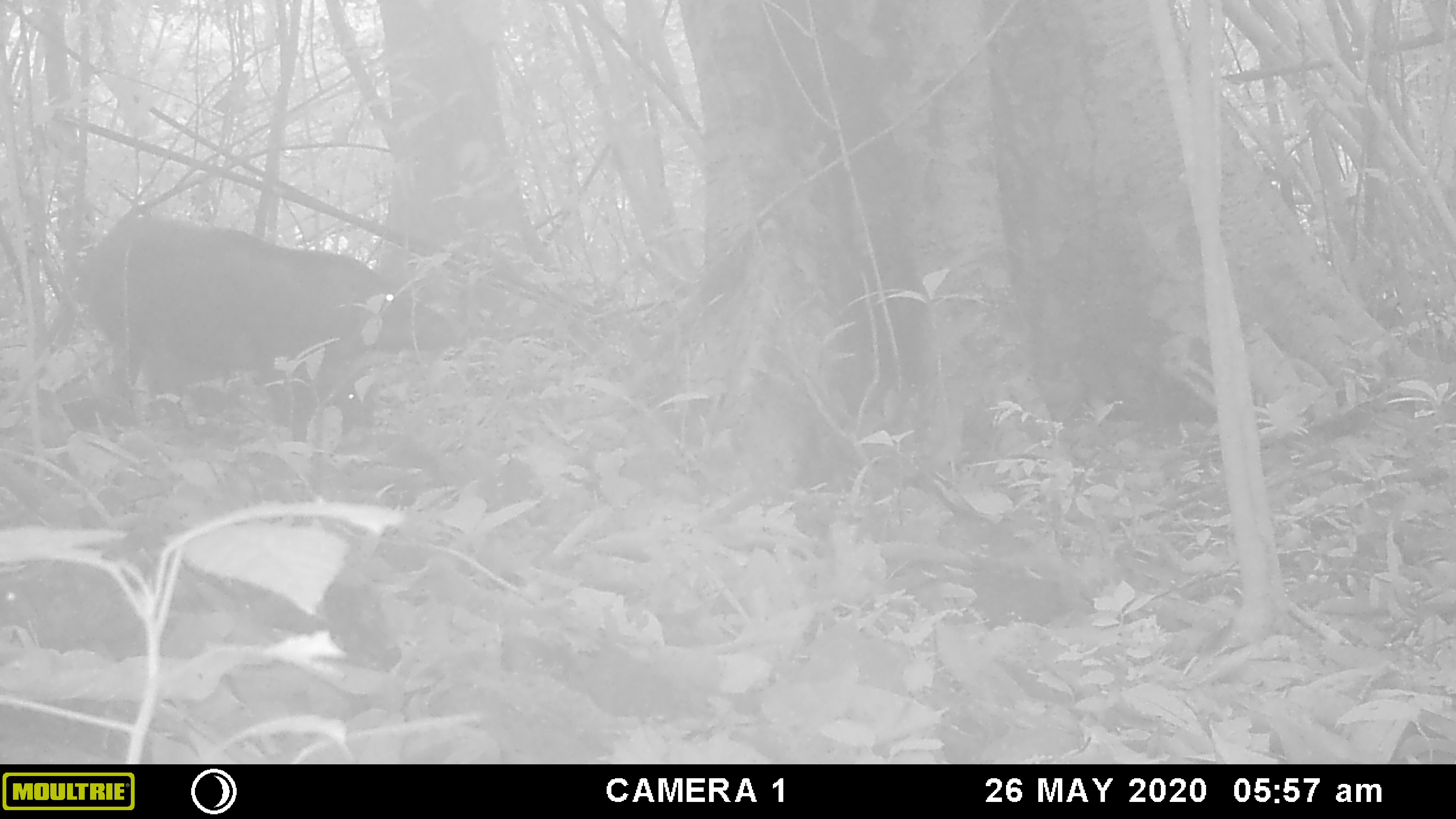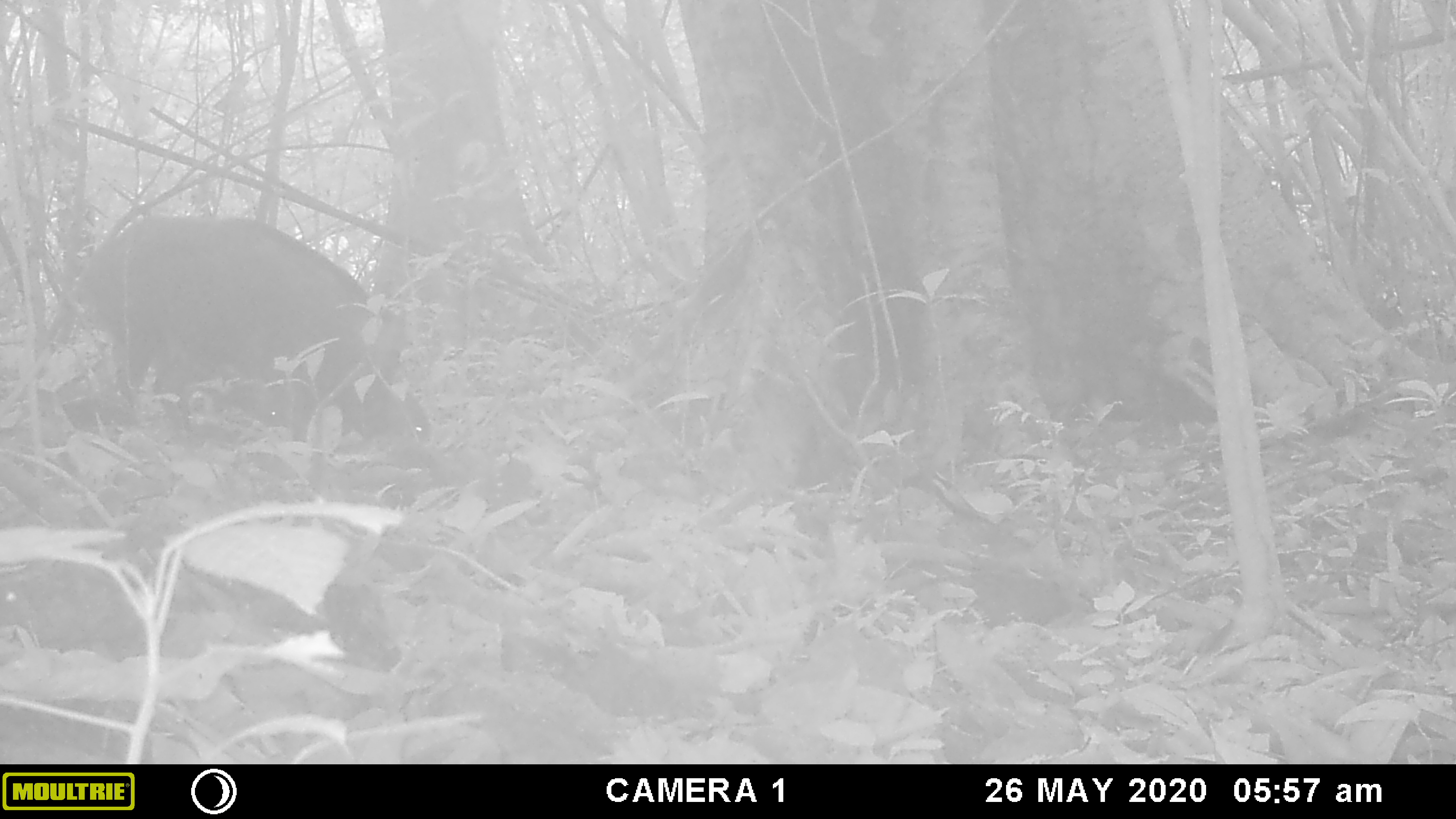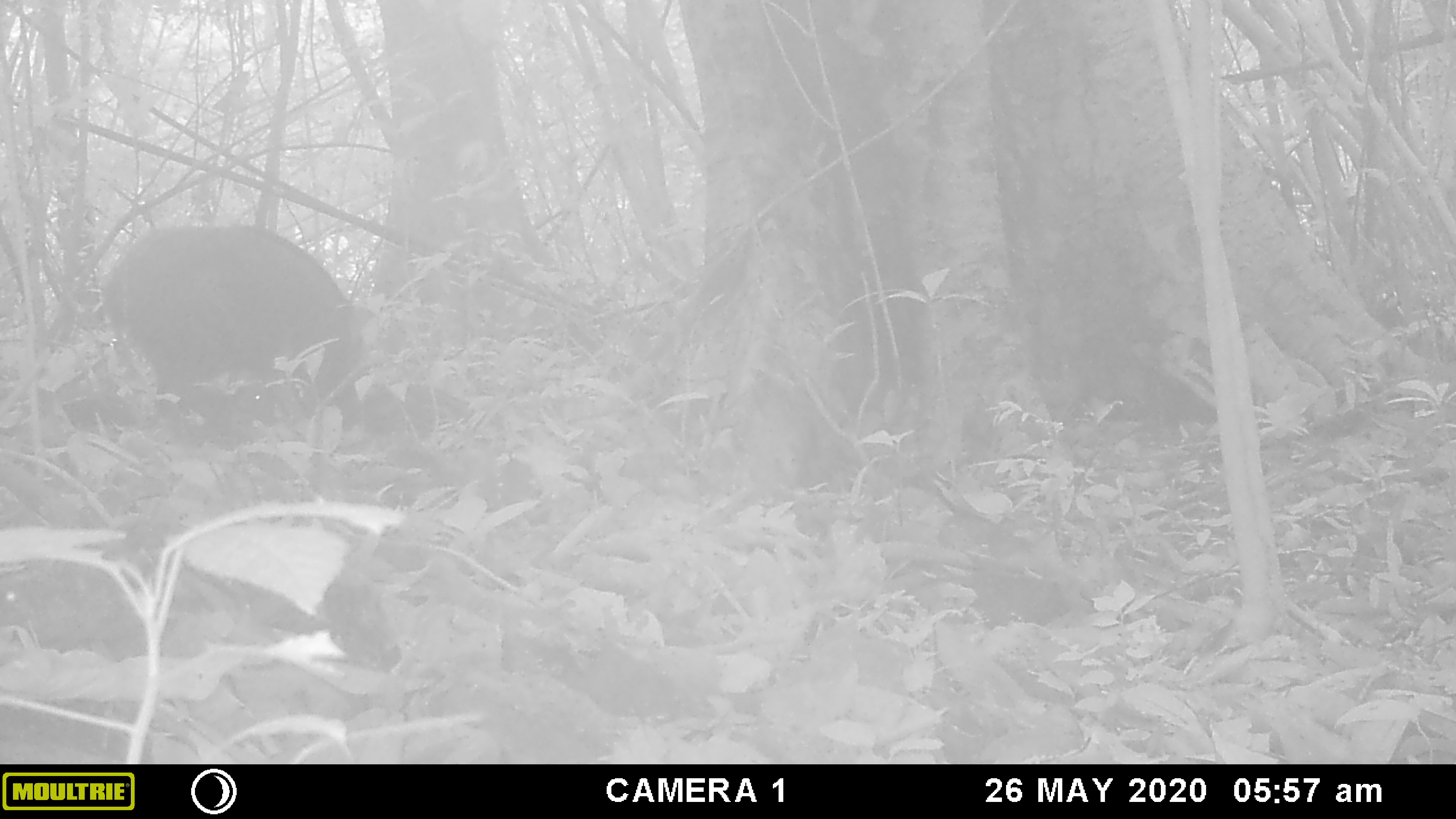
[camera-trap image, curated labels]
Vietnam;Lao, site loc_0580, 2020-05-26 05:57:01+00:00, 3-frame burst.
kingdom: Animalia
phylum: Chordata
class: Mammalia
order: Artiodactyla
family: Suidae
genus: Sus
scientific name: Sus scrofa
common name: eurasian wild pig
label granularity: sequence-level